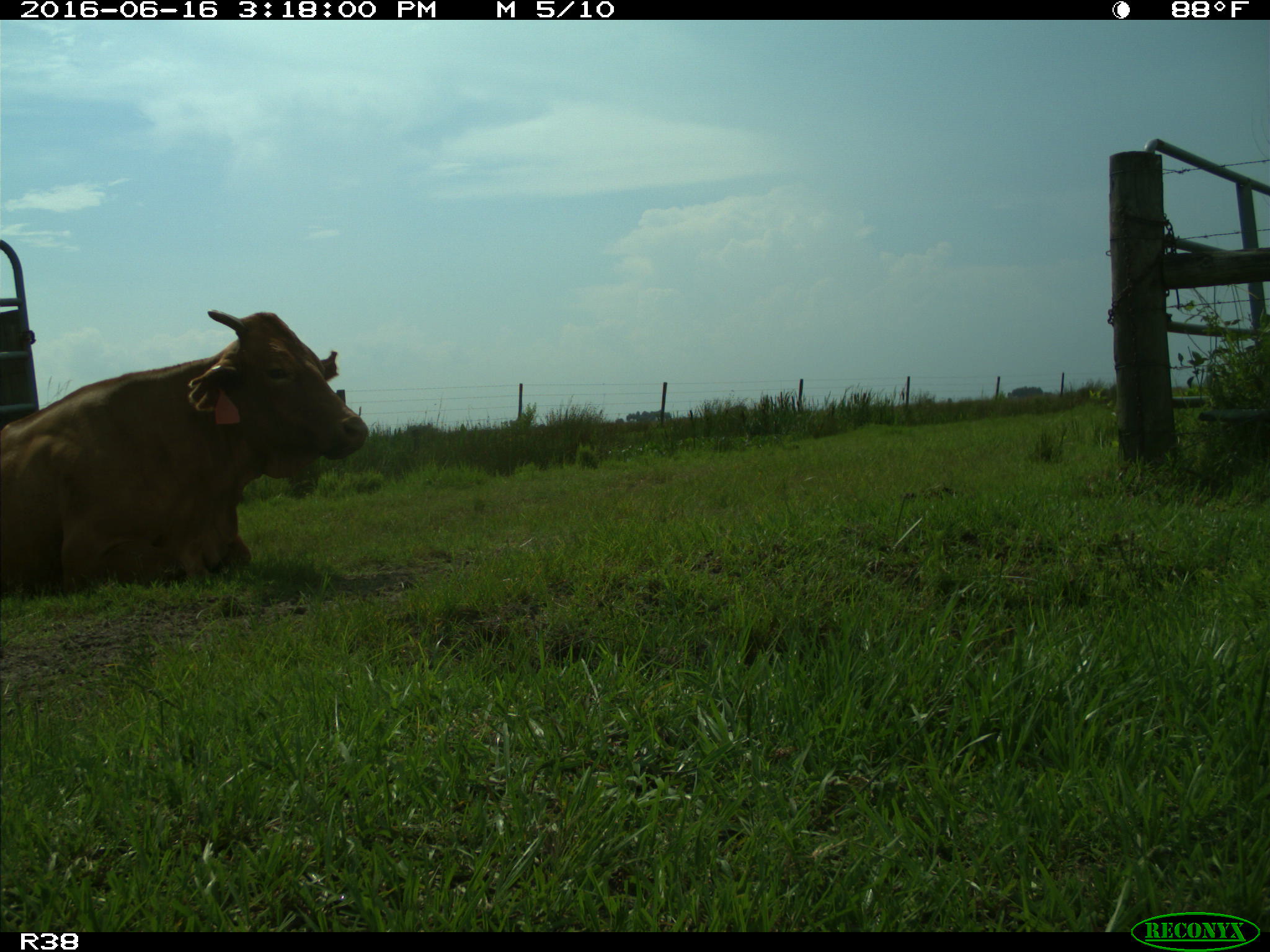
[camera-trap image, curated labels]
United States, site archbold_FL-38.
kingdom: Animalia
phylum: Chordata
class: Mammalia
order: Artiodactyla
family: Bovidae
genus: Bos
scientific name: Bos taurus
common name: domestic cow